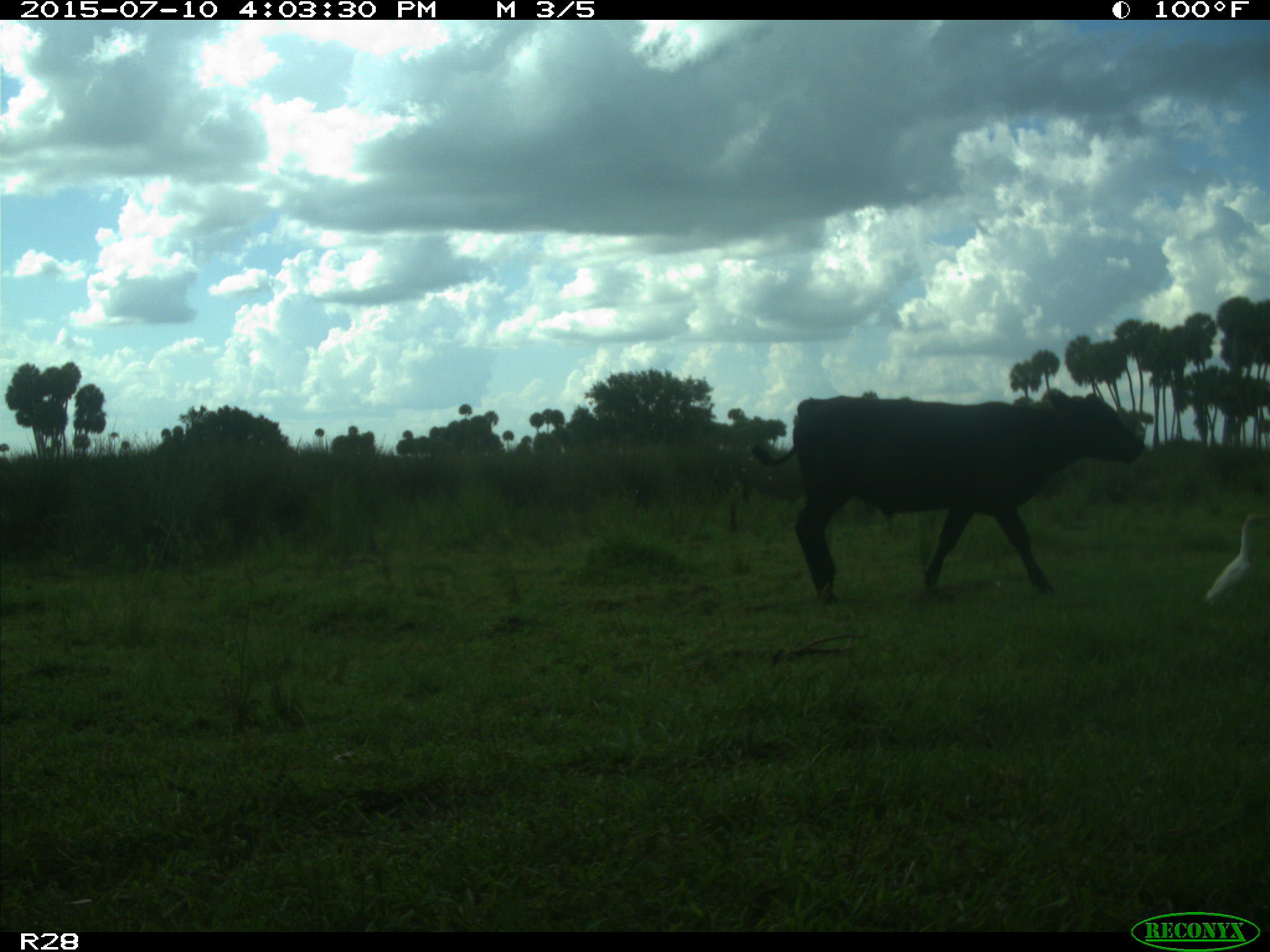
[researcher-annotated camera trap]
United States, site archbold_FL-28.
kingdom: Animalia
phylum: Chordata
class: Mammalia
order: Artiodactyla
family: Bovidae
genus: Bos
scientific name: Bos taurus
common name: domestic cow